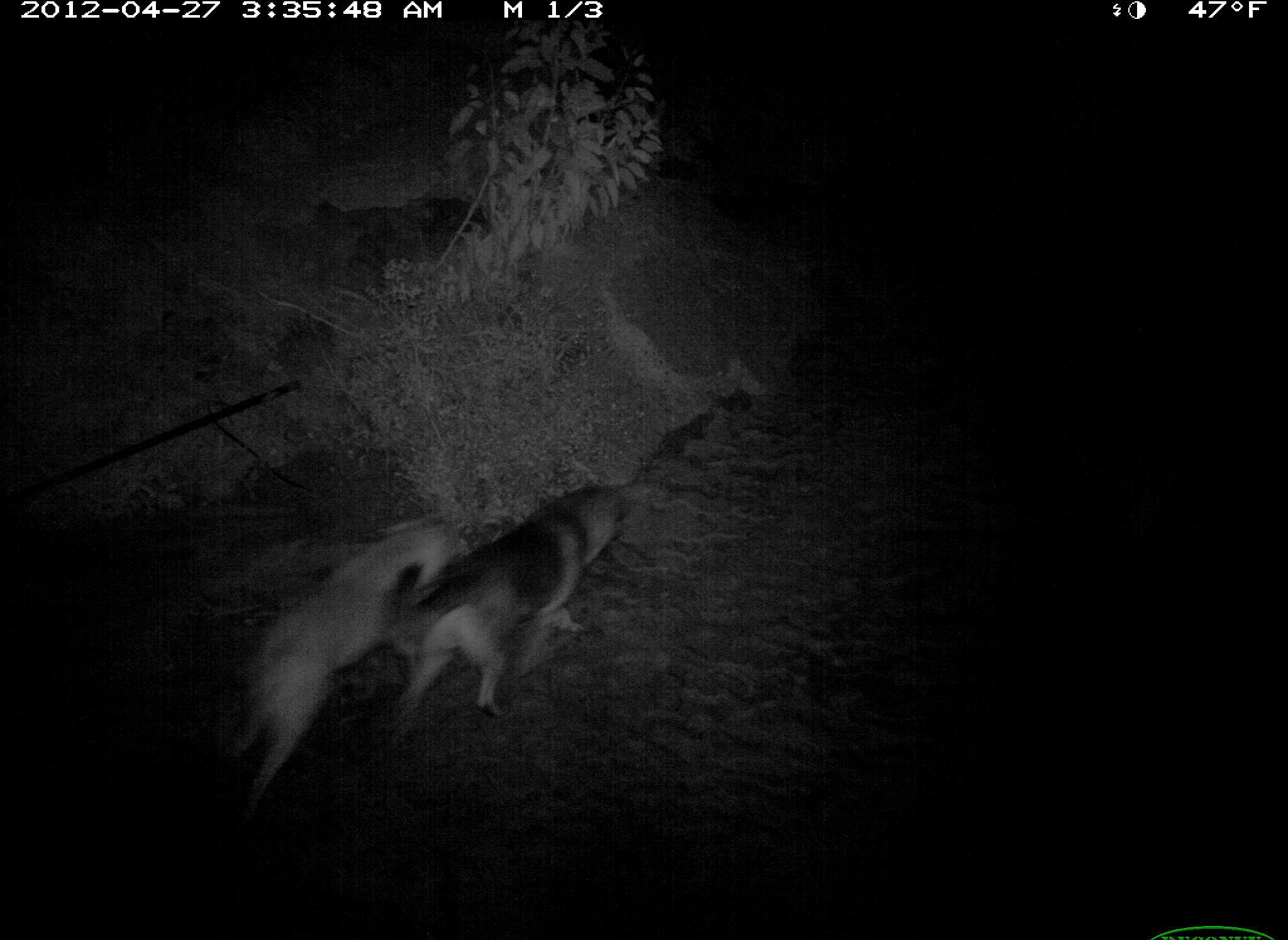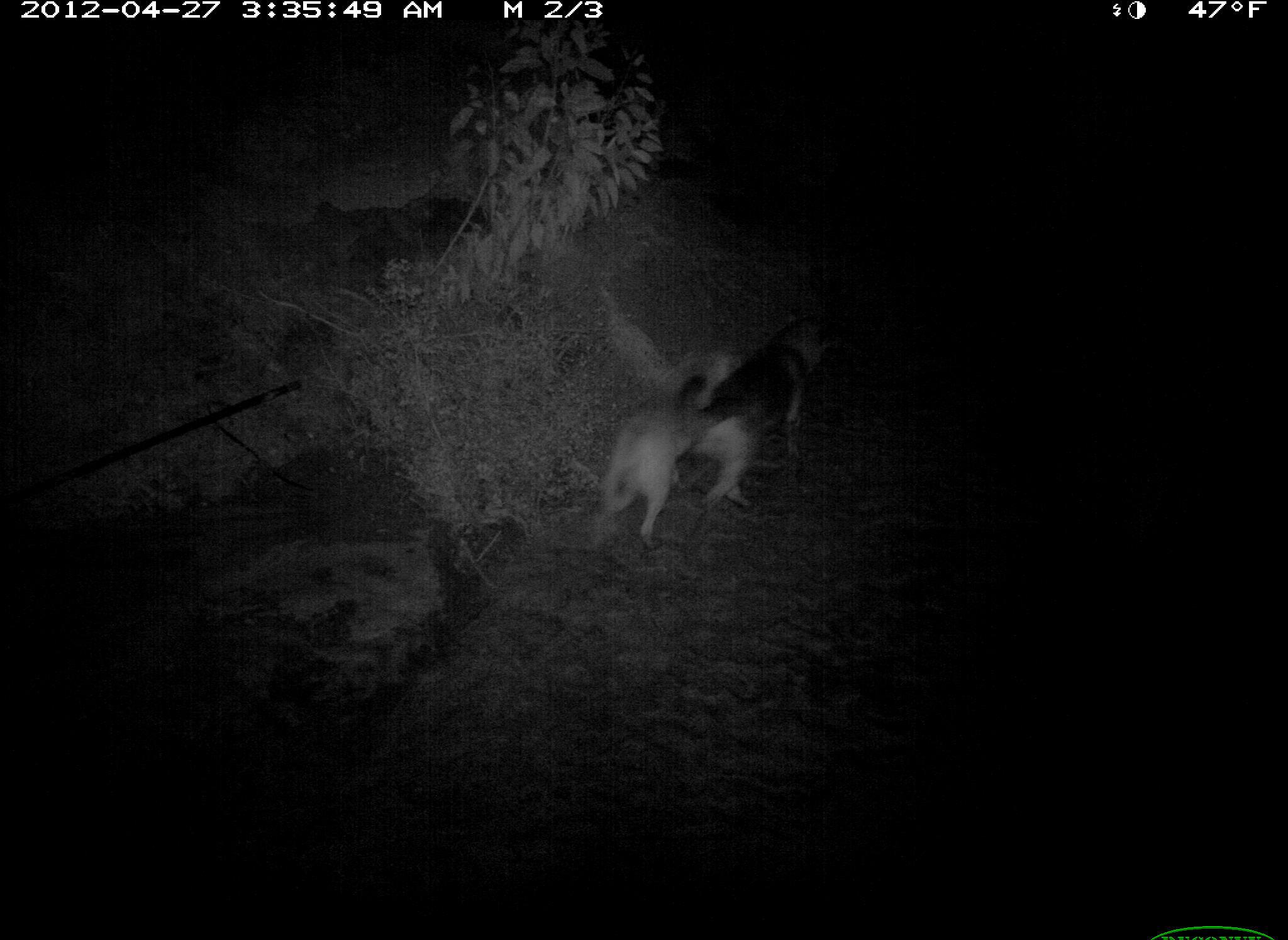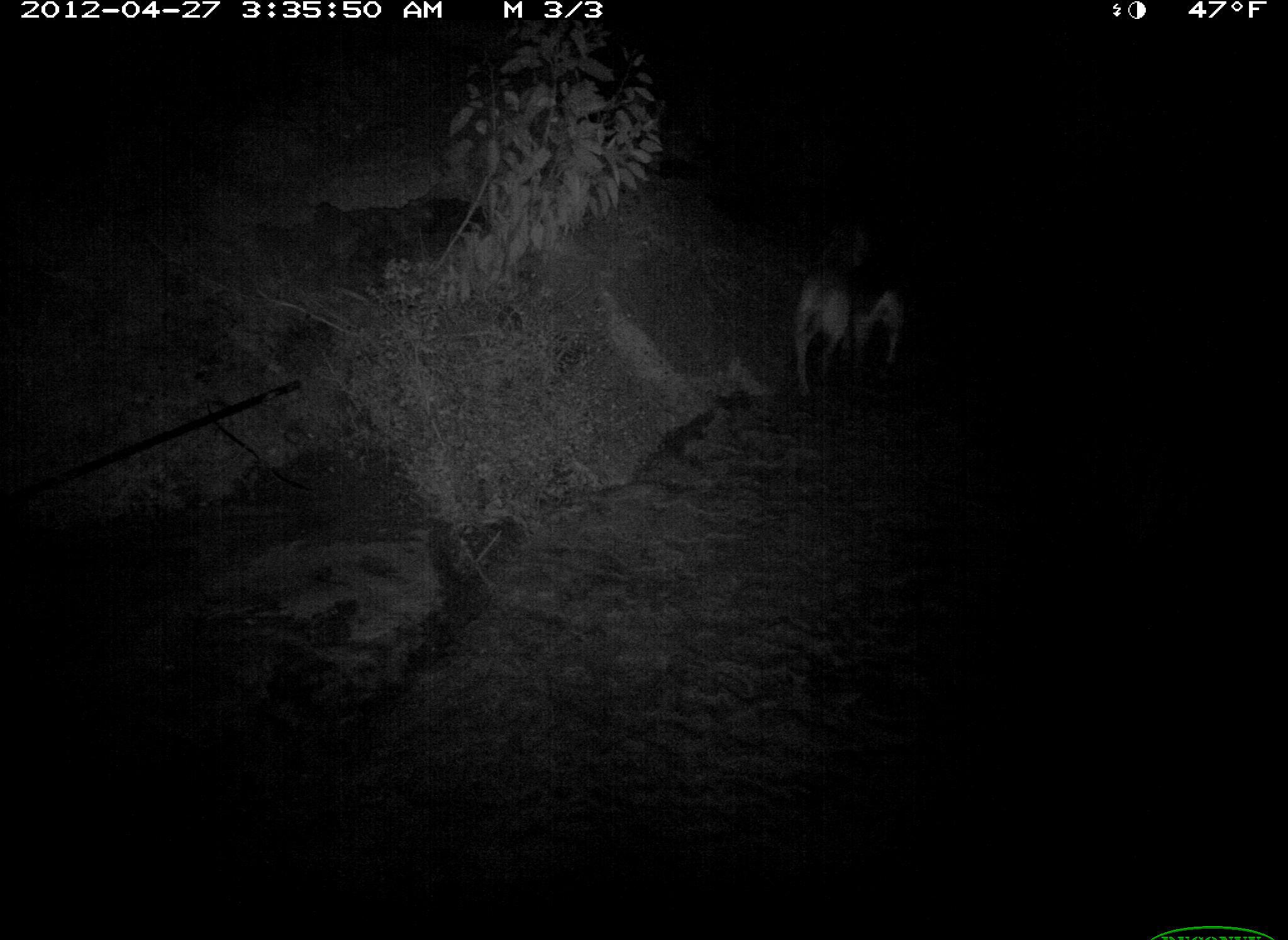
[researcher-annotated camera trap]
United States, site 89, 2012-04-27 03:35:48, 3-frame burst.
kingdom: Animalia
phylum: Chordata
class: Mammalia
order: Carnivora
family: Canidae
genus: Canis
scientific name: Canis familiaris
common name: domestic dog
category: dog